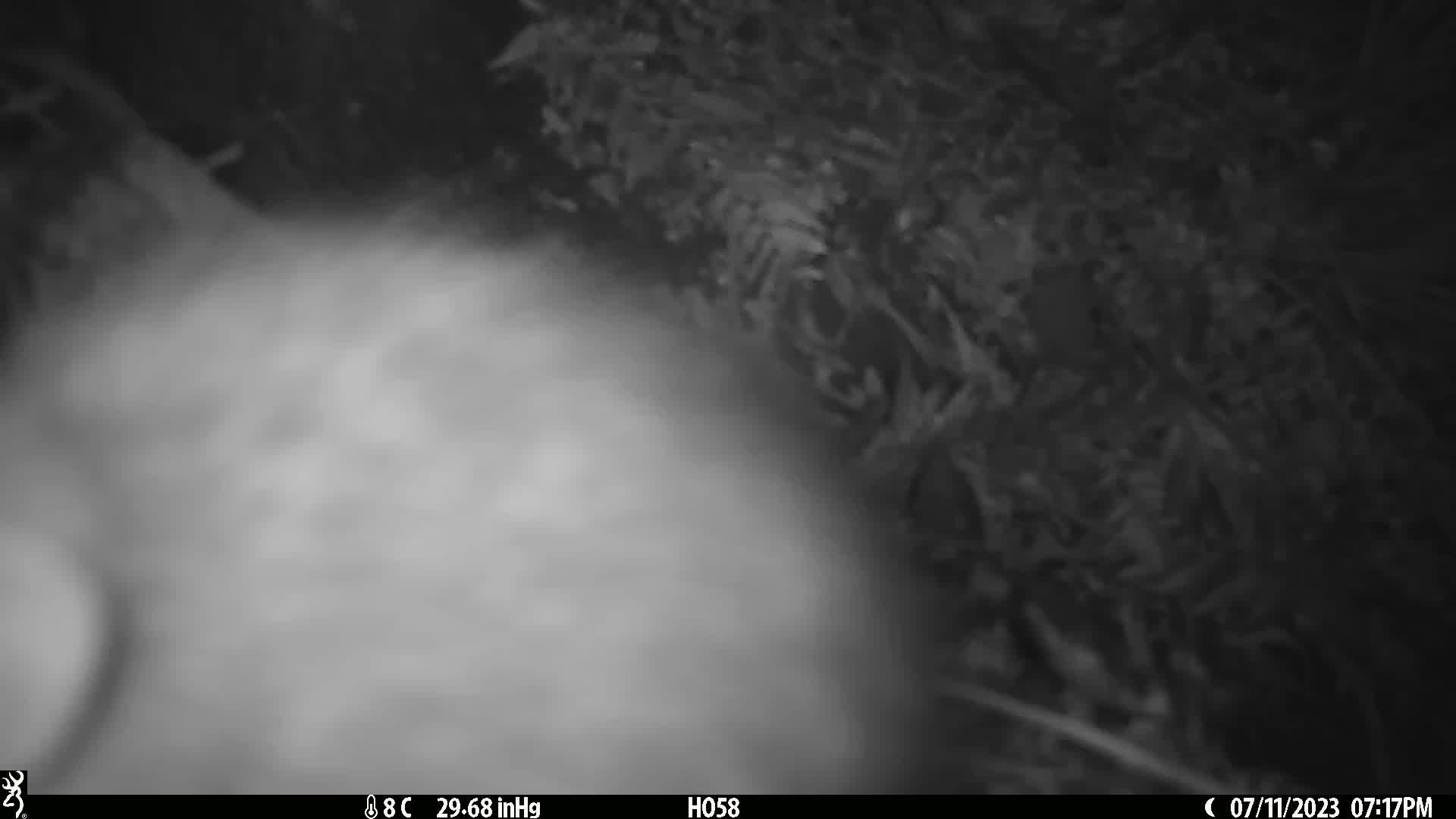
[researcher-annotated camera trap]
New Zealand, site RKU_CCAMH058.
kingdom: Animalia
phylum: Chordata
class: Mammalia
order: Rodentia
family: Muridae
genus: Rattus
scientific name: Rattus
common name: rat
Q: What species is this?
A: Rat (Rattus).